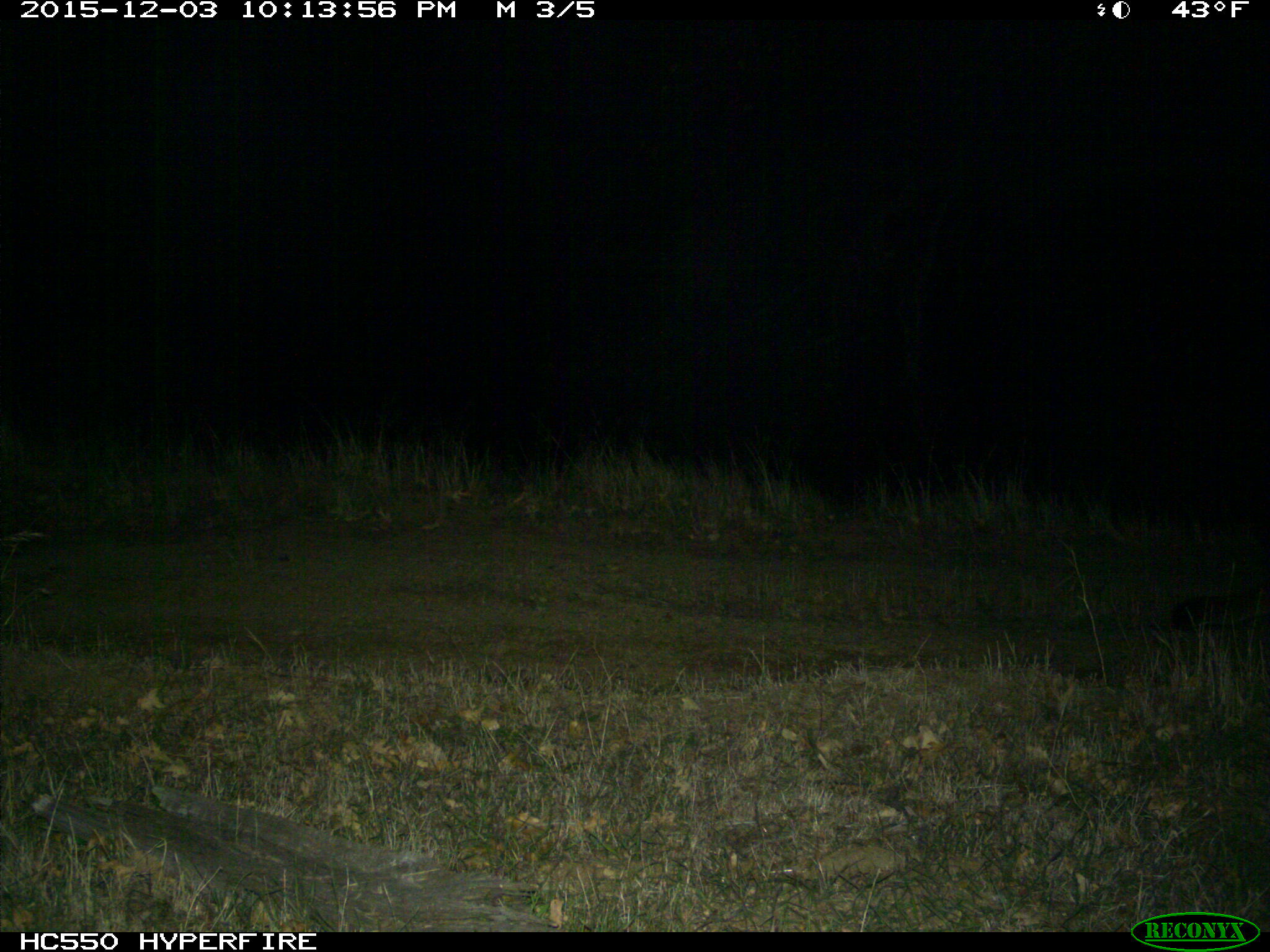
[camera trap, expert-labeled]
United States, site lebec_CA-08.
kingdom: Animalia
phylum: Chordata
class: Mammalia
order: Carnivora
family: Felidae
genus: Puma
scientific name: Puma concolor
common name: mountain lion